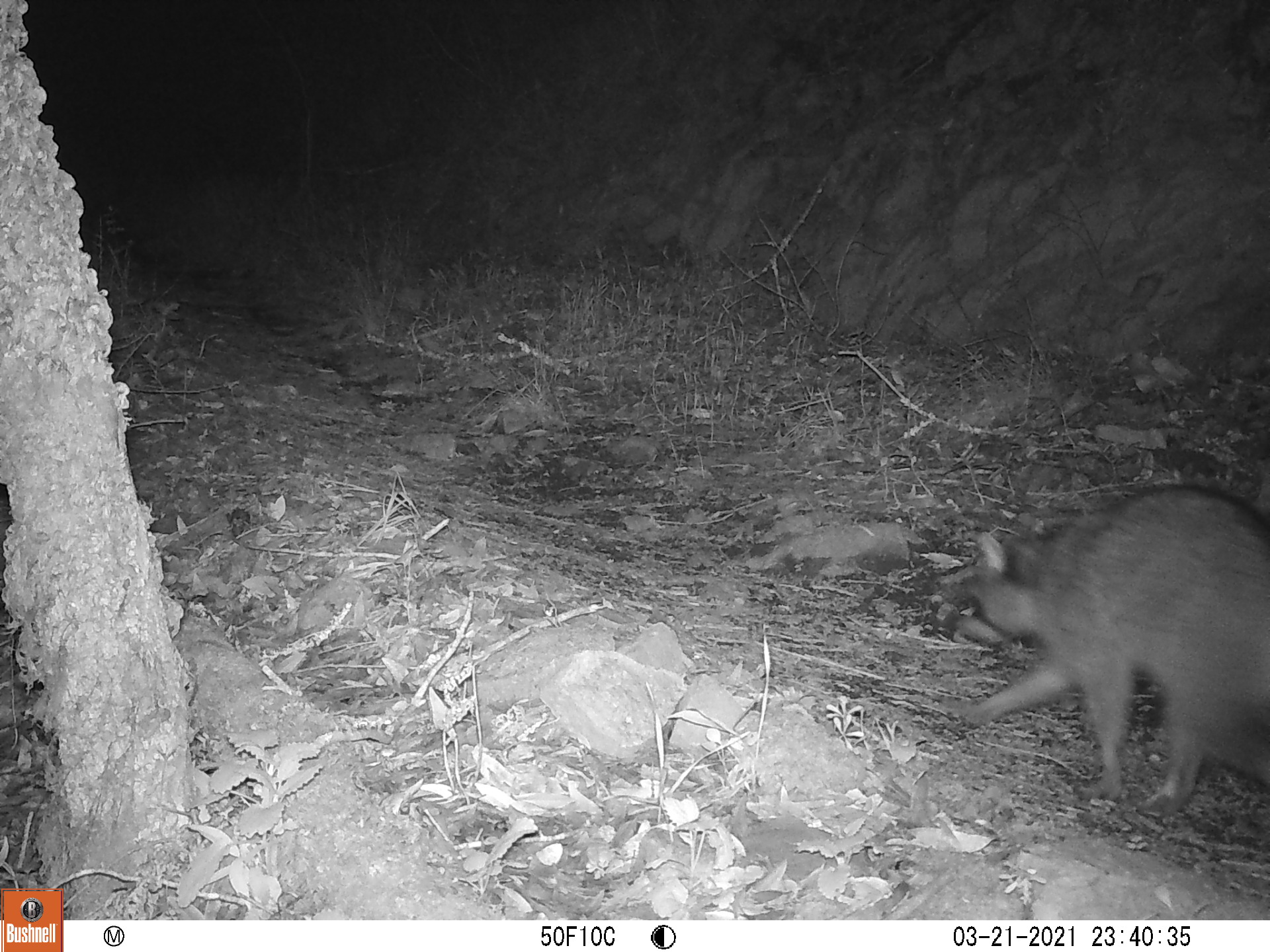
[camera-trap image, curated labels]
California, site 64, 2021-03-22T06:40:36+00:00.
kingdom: Animalia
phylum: Chordata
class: Mammalia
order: Carnivora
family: Procyonidae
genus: Procyon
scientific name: Procyon lotor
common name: raccoon